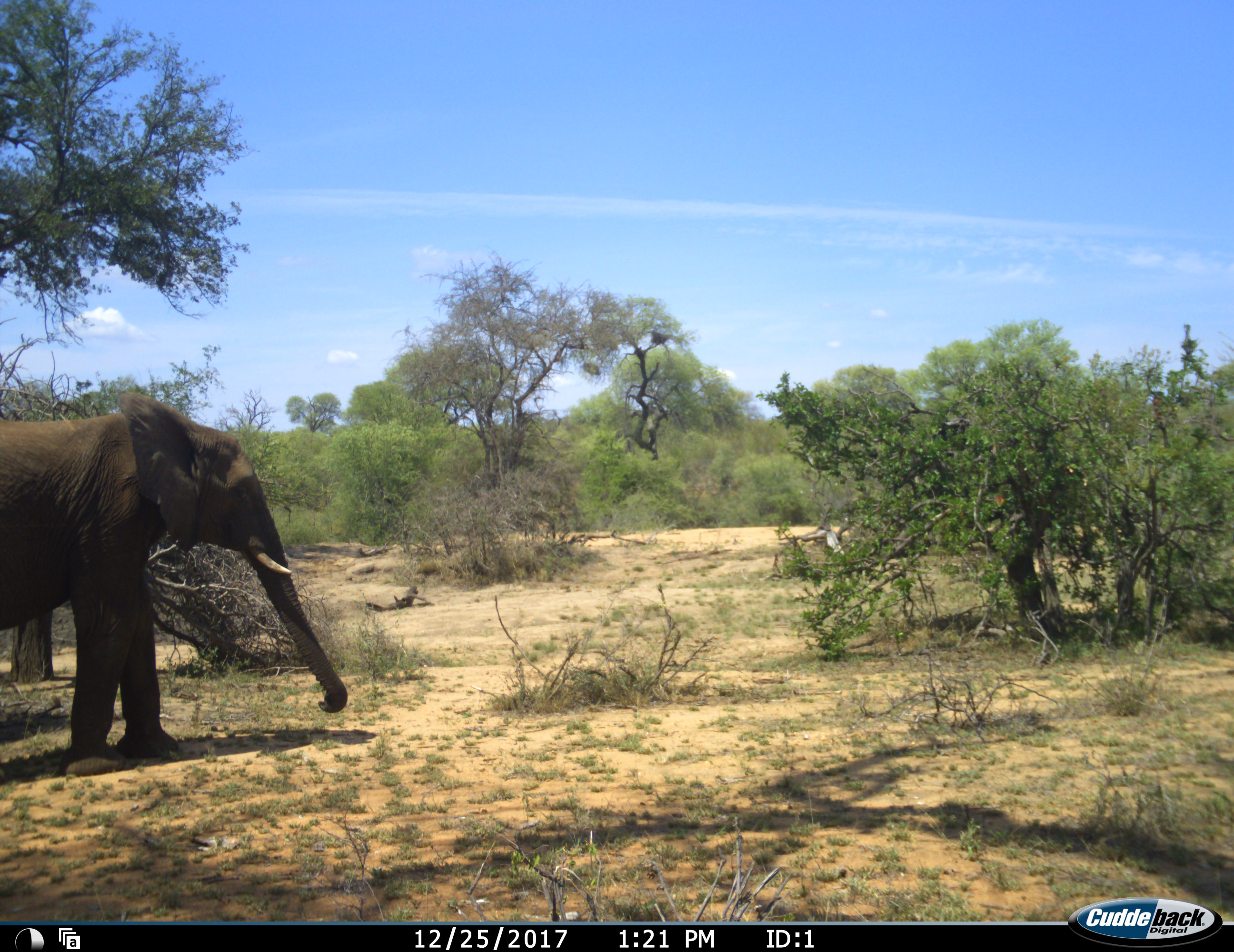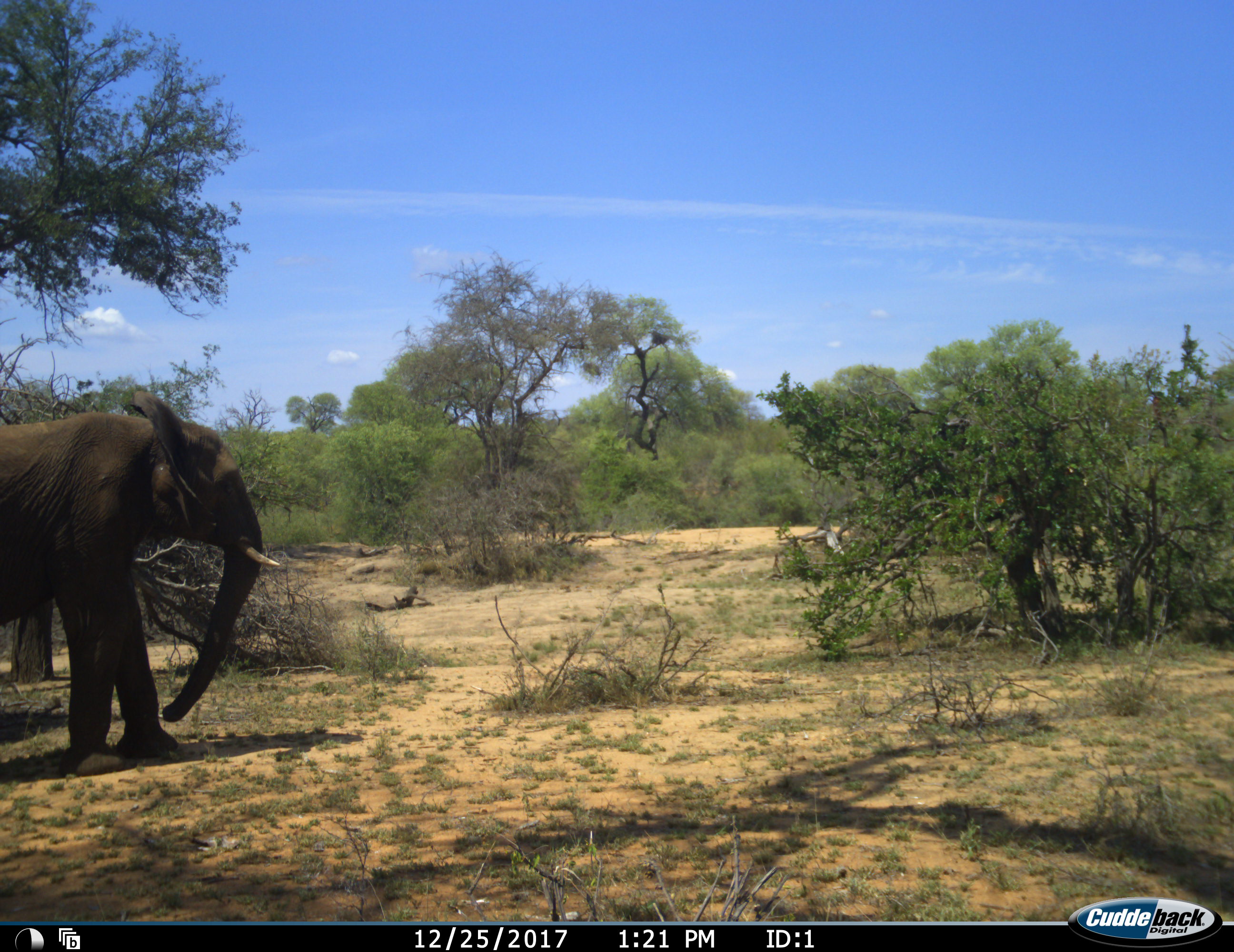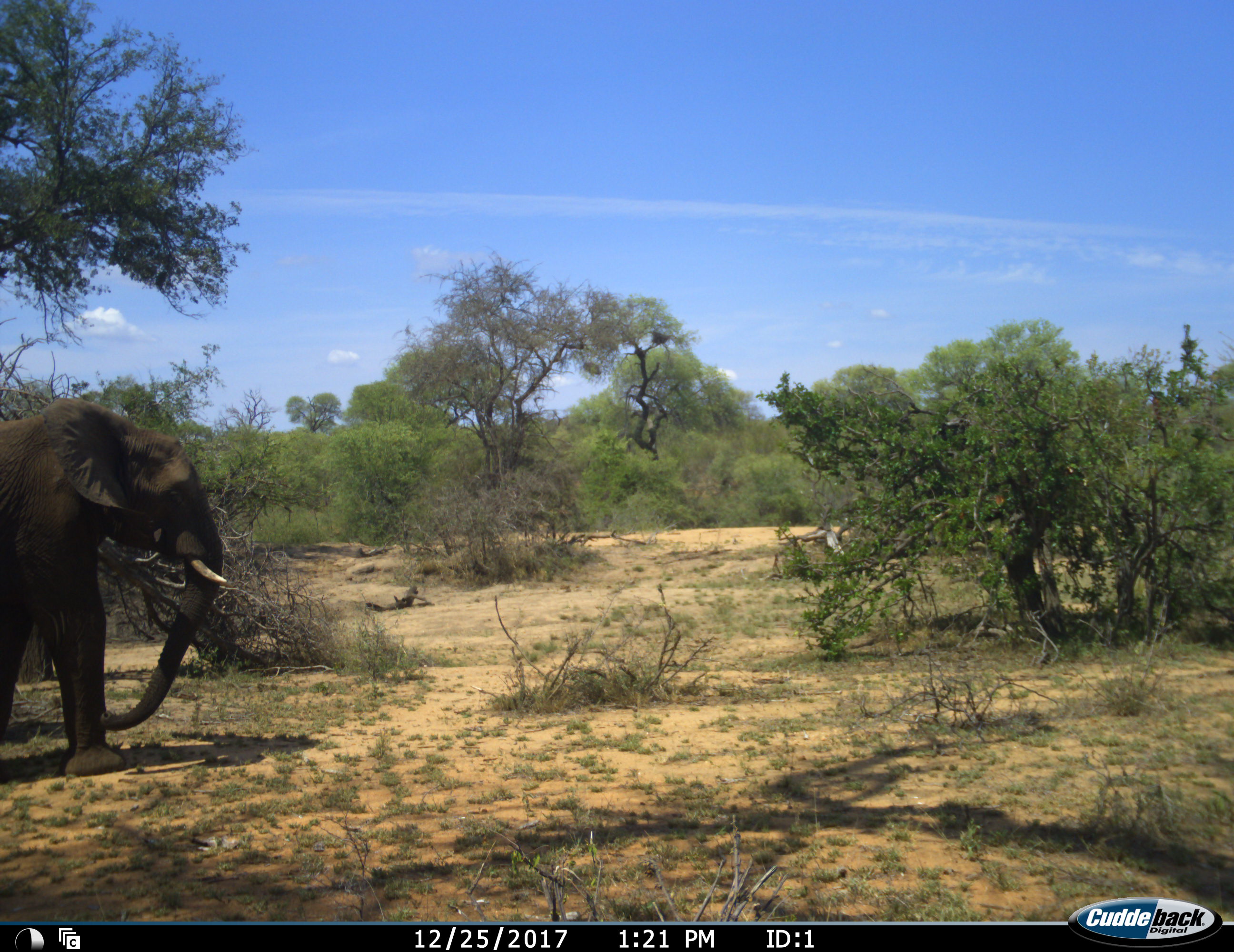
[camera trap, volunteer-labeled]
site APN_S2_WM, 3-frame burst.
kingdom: Animalia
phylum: Chordata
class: Mammalia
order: Proboscidea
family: Elephantidae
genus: Loxodonta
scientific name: Loxodonta africana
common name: african bush elephant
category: elephant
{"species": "elephant (african bush elephant) (Loxodonta africana)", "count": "1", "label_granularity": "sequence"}